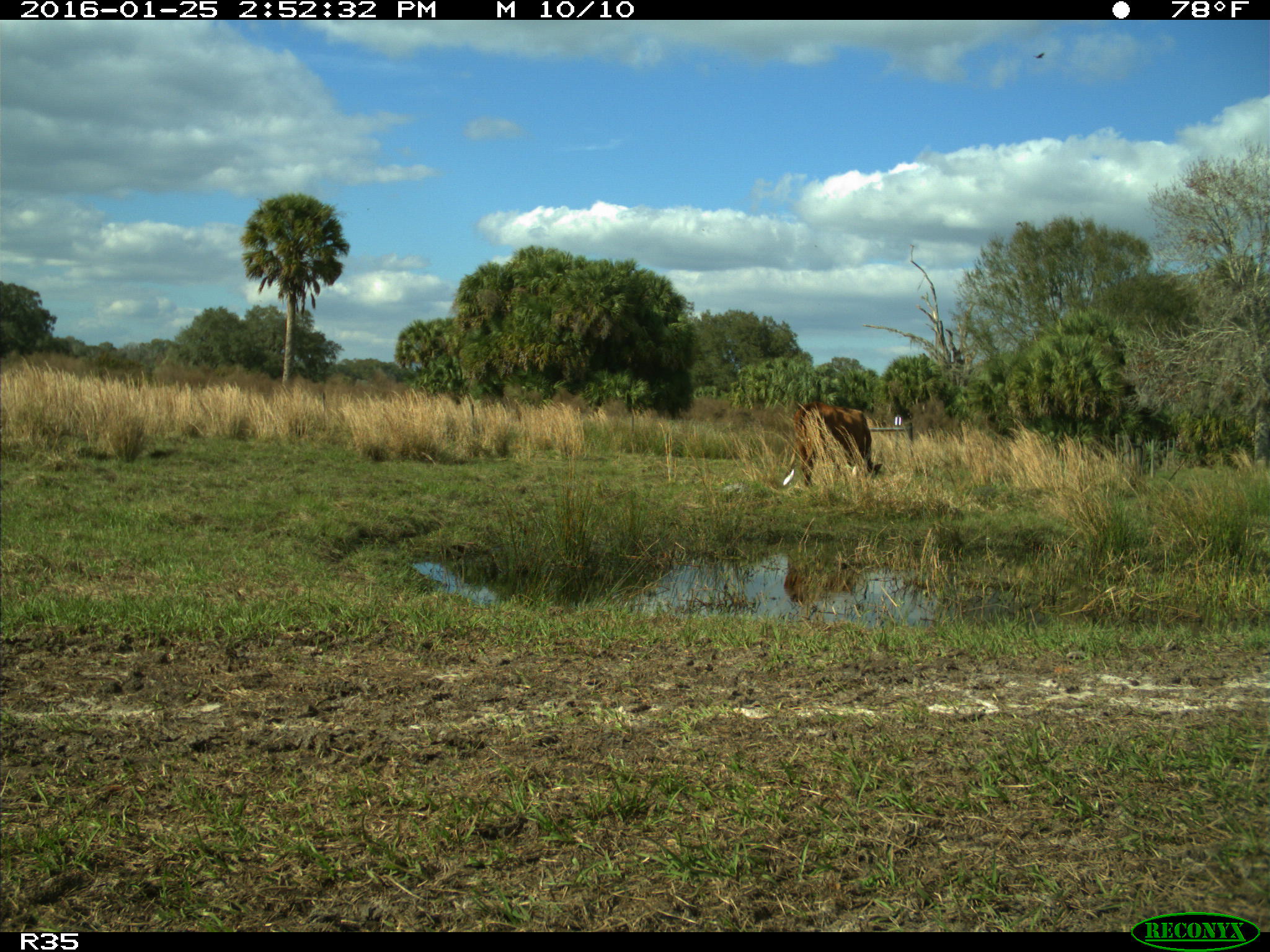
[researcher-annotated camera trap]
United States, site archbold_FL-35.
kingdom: Animalia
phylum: Chordata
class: Mammalia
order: Artiodactyla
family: Bovidae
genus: Bos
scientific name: Bos taurus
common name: domestic cow